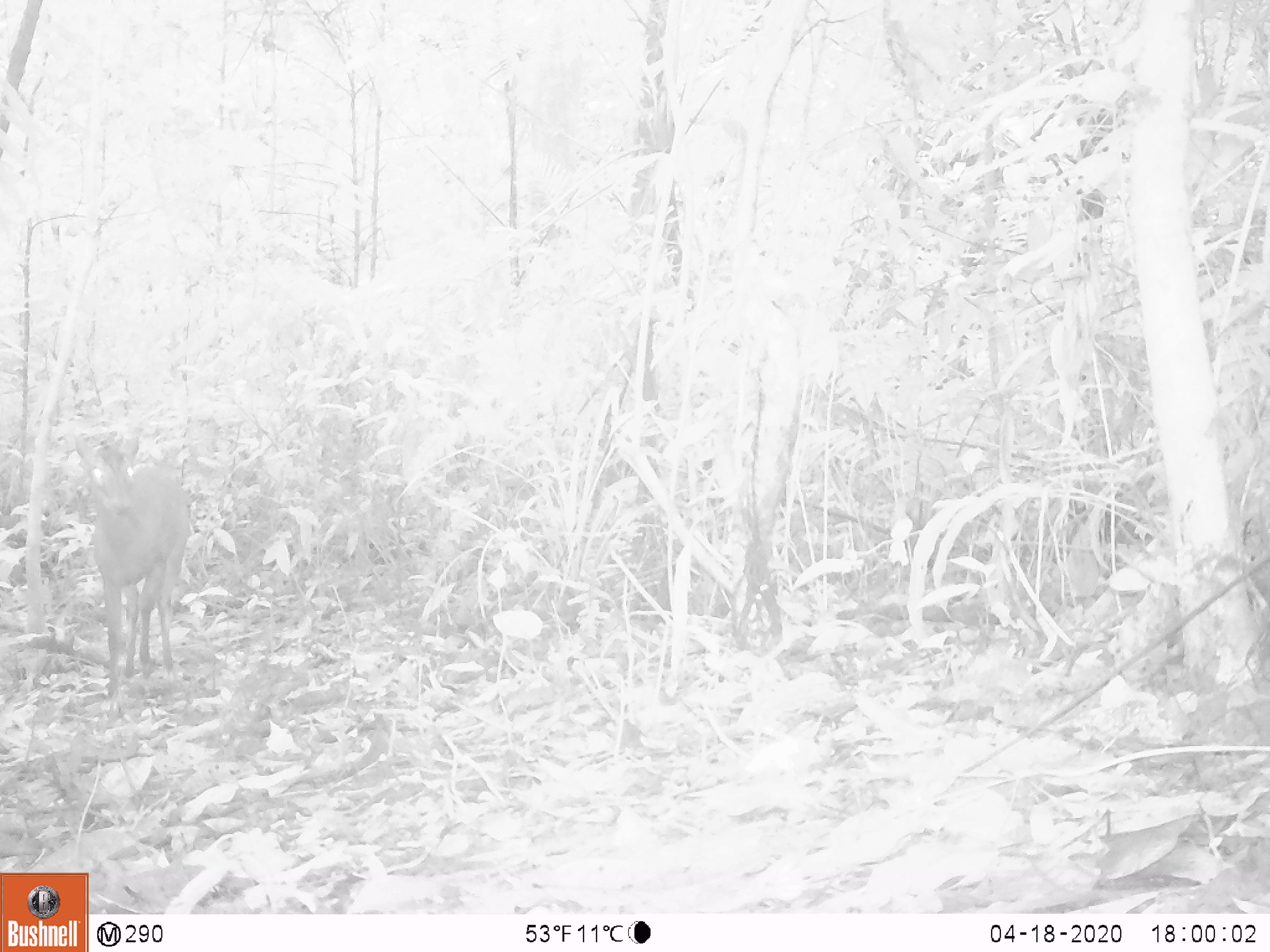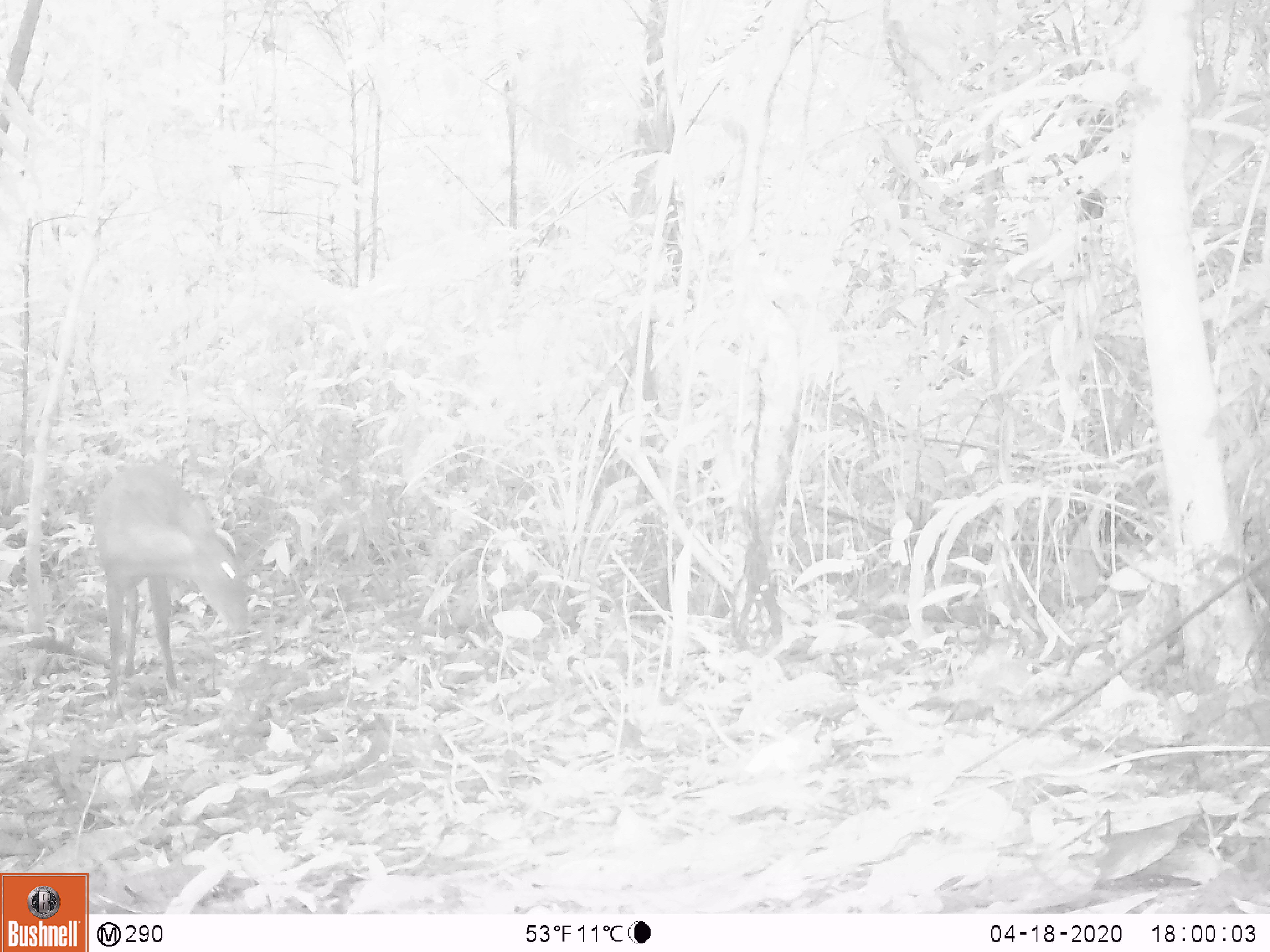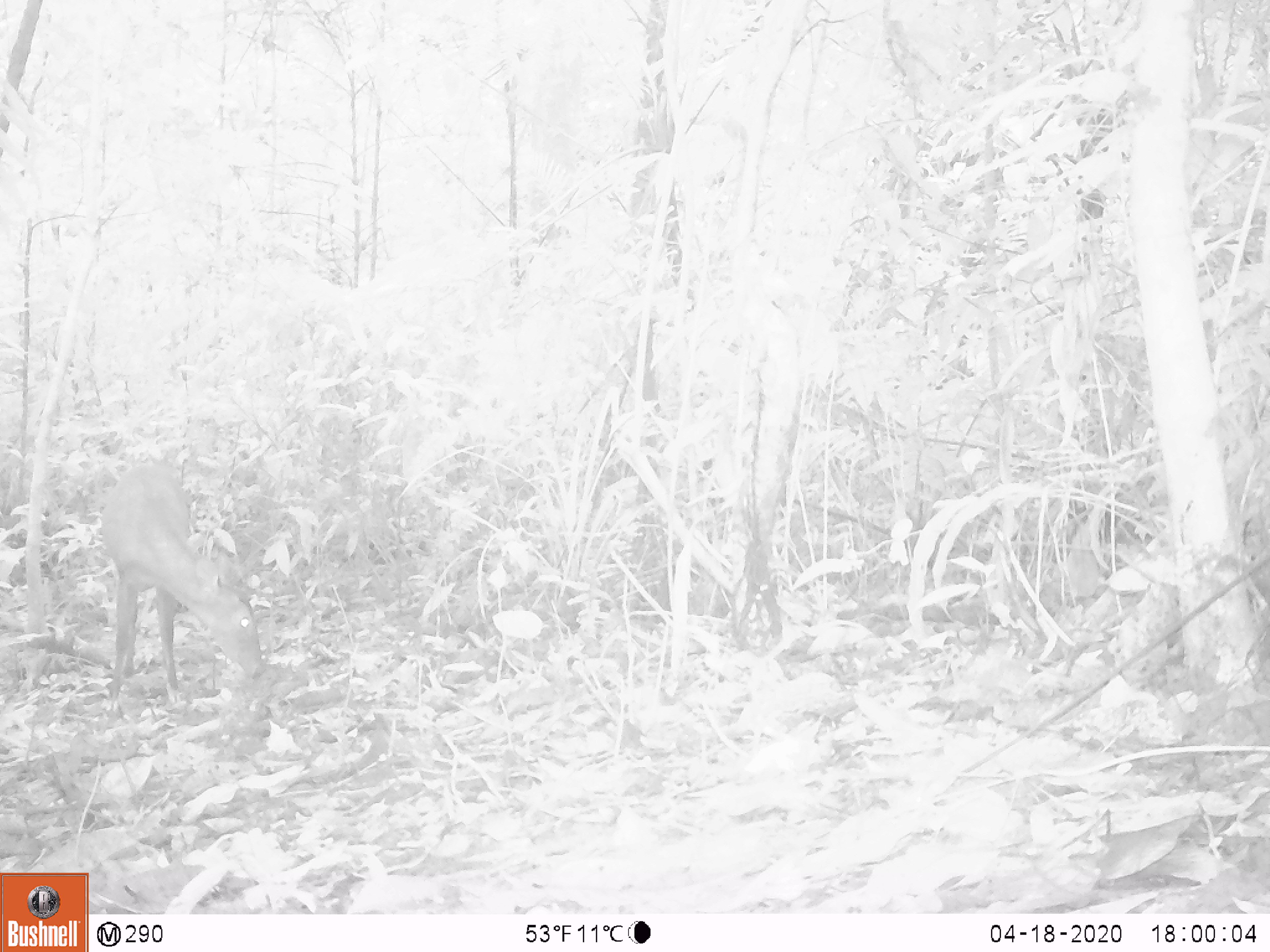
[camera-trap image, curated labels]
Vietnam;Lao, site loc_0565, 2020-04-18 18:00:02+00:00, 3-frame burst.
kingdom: Animalia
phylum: Chordata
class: Mammalia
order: Artiodactyla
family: Cervidae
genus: Muntiacus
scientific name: Muntiacus vuquangensis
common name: large-antlered muntjac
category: large antlered muntjac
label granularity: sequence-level